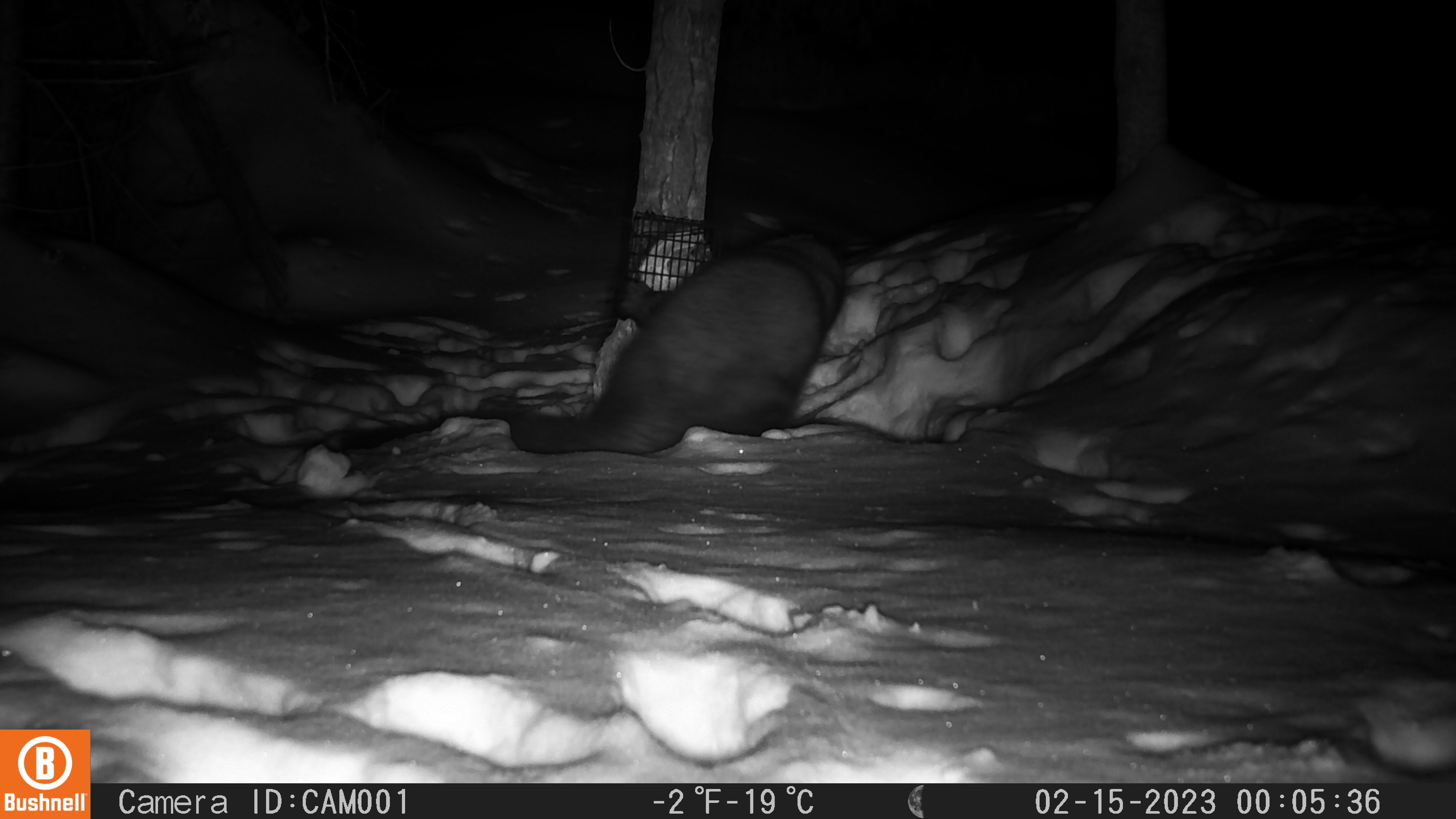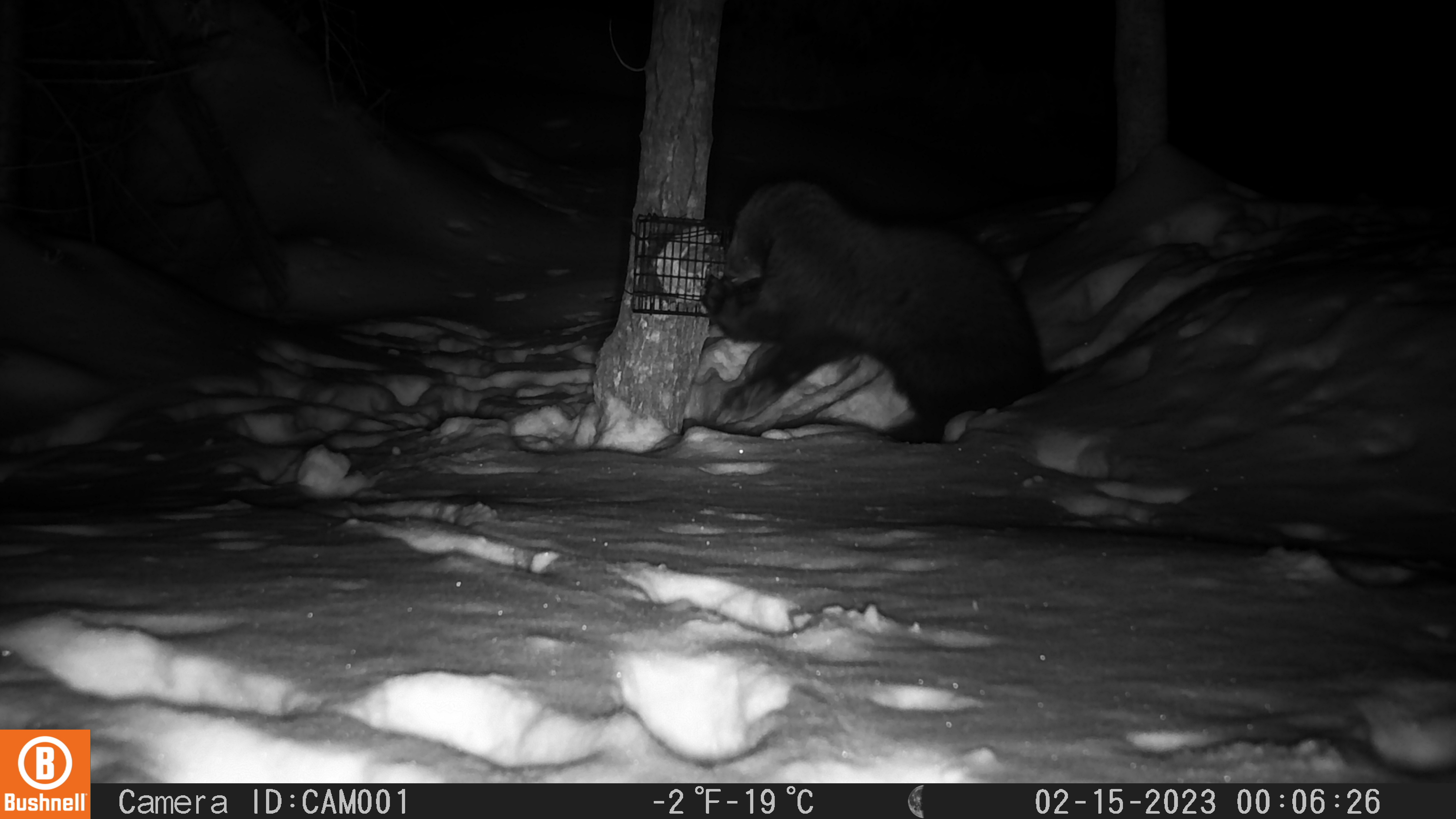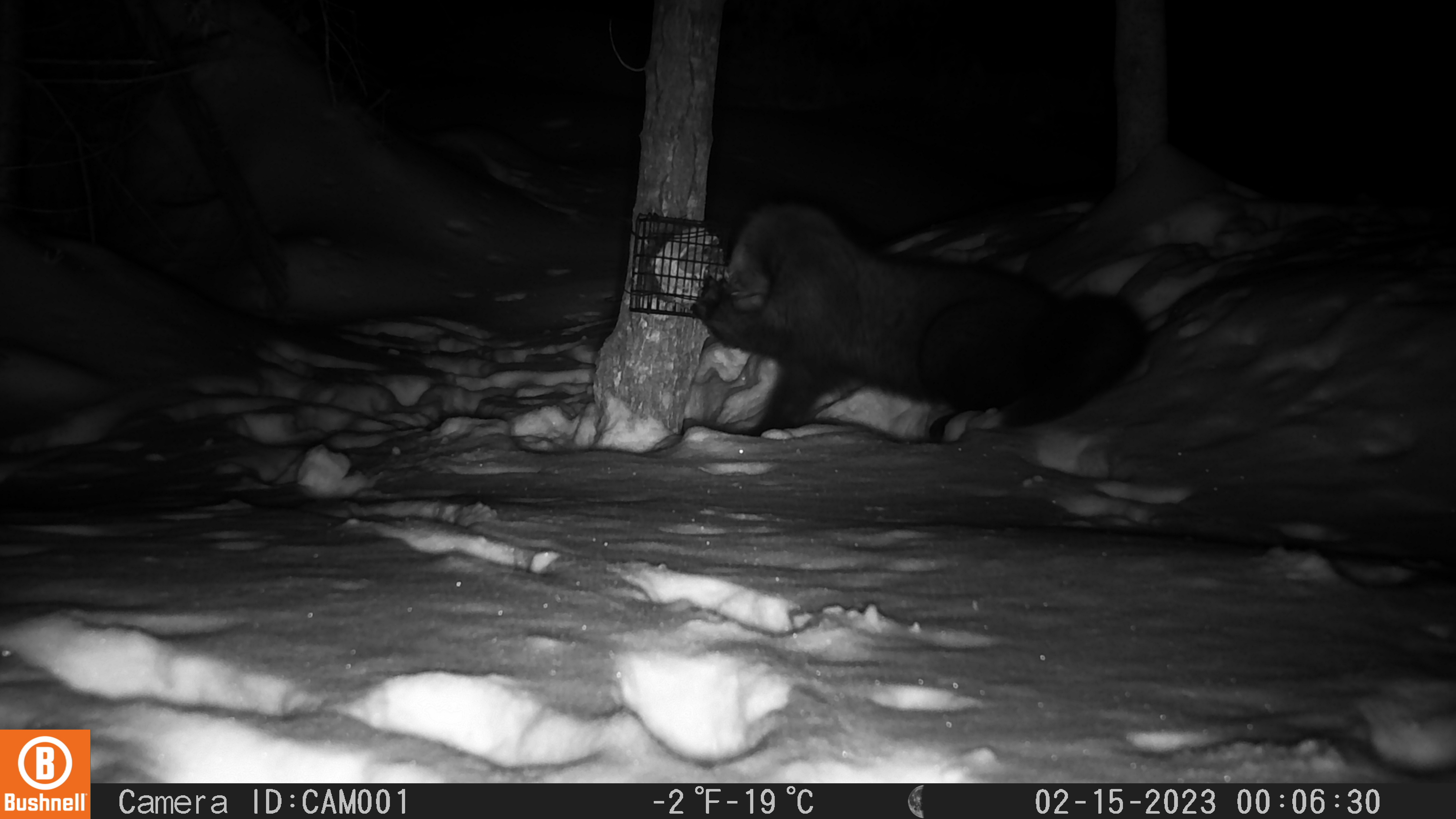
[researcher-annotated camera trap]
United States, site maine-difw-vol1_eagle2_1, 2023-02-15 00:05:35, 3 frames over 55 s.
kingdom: Animalia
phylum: Chordata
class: Mammalia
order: Carnivora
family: Mustelidae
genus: Pekania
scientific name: Pekania pennanti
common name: fisher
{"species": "fisher (Pekania pennanti)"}